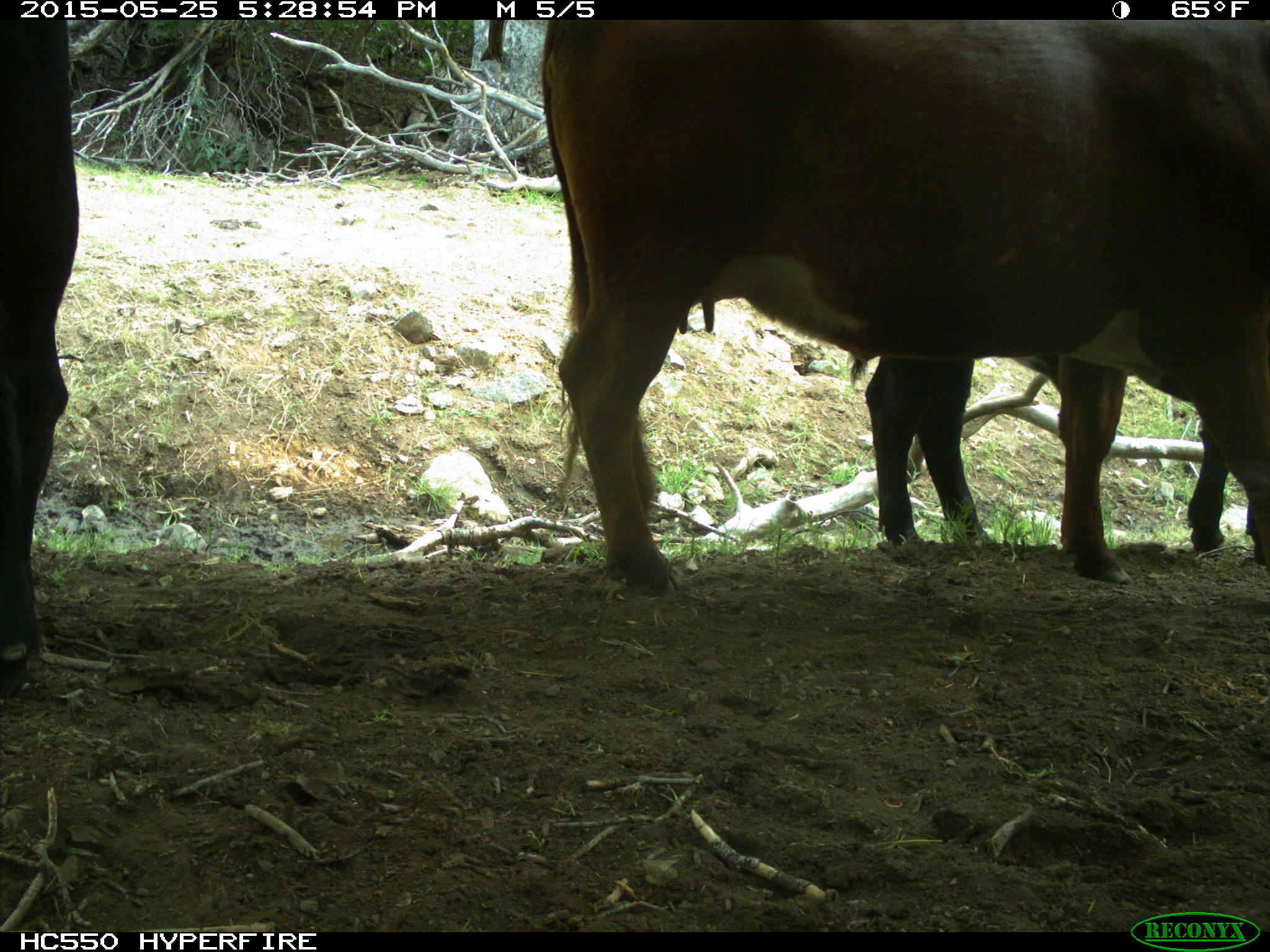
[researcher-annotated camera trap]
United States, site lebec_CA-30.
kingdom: Animalia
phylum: Chordata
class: Mammalia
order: Artiodactyla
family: Bovidae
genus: Bos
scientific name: Bos taurus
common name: domestic cow